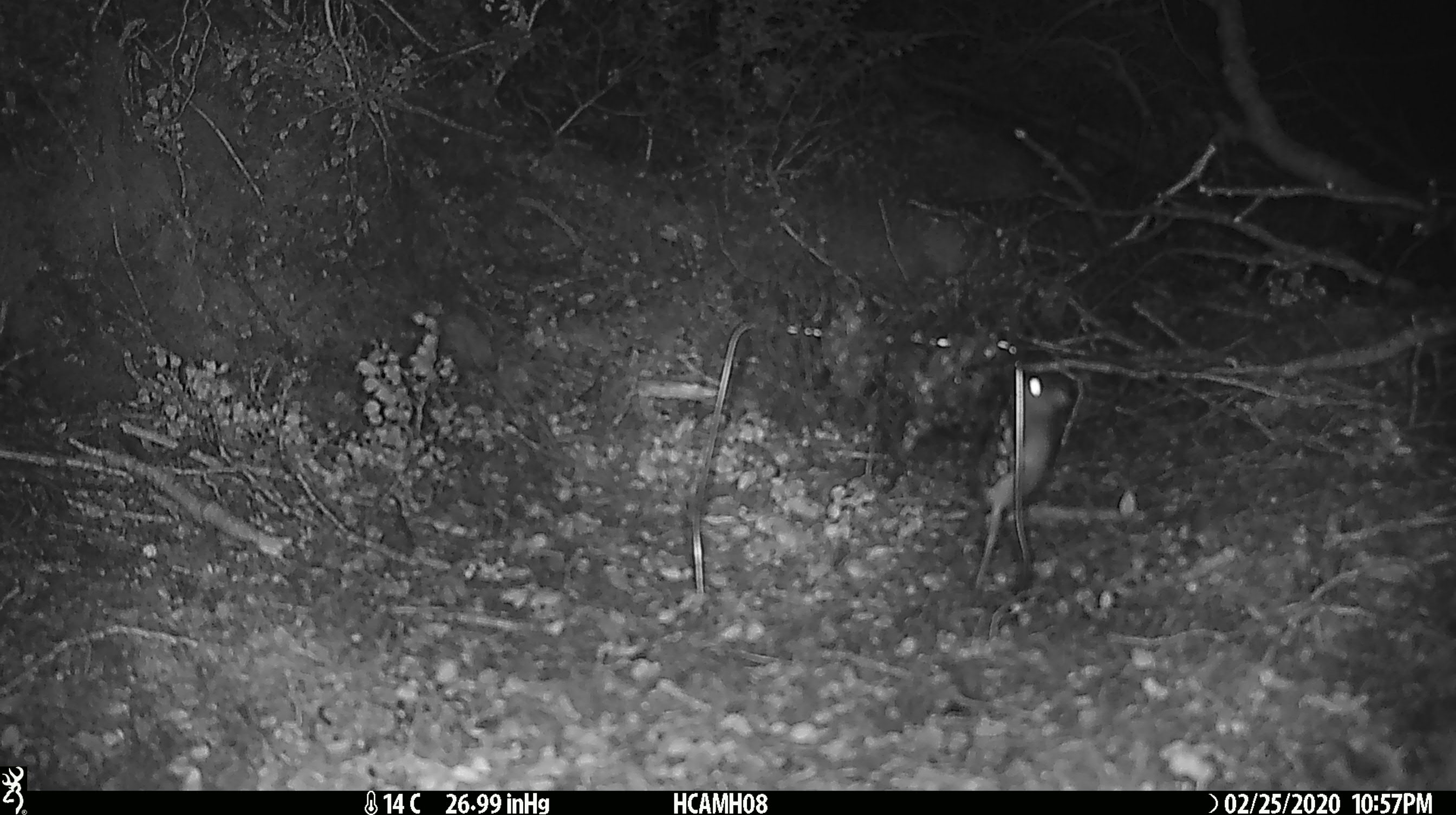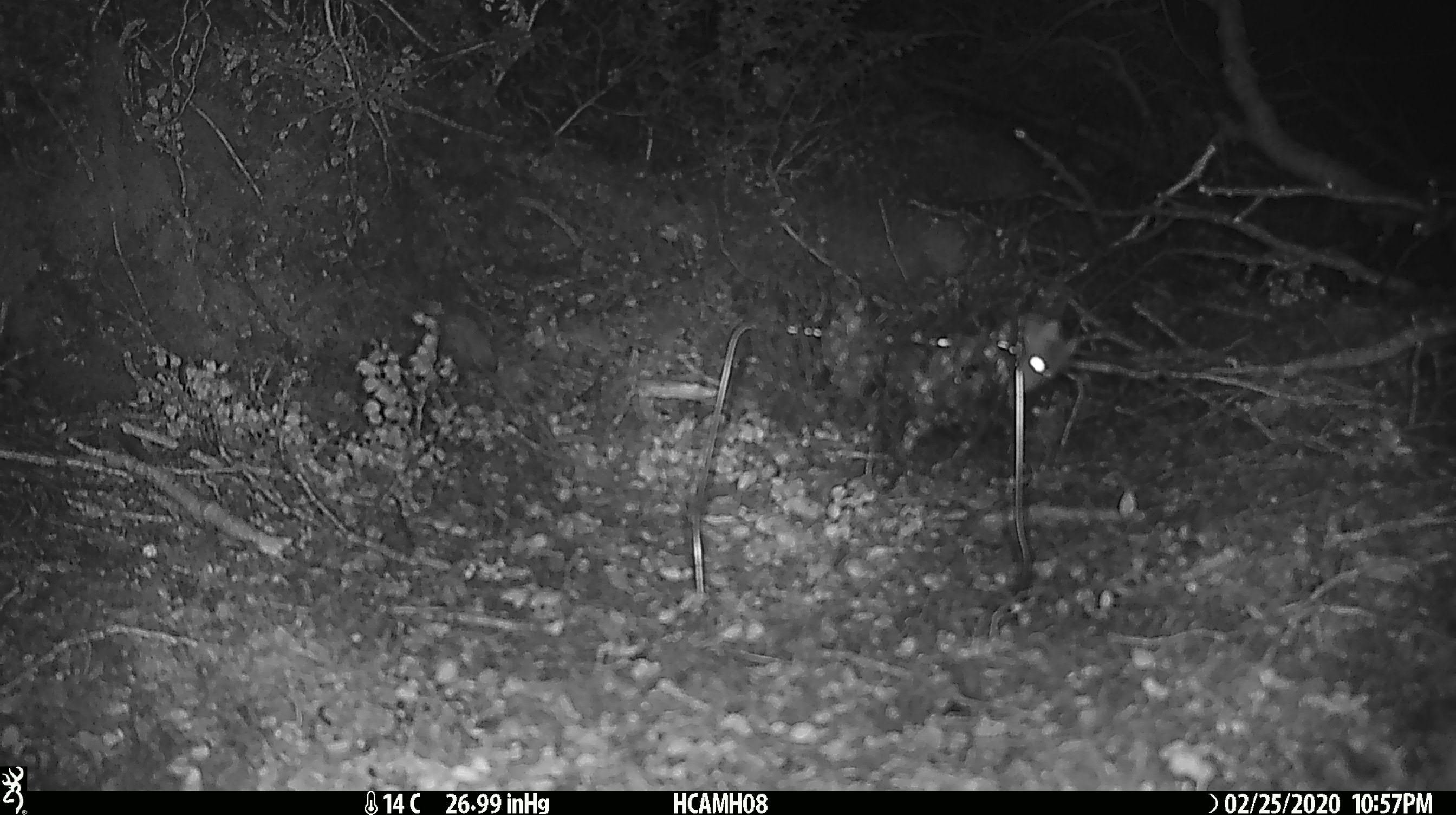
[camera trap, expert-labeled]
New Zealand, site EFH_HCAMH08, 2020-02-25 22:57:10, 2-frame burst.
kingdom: Animalia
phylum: Chordata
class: Mammalia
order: Rodentia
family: Muridae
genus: Mus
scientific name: Mus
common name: mouse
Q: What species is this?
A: Mouse (Mus).